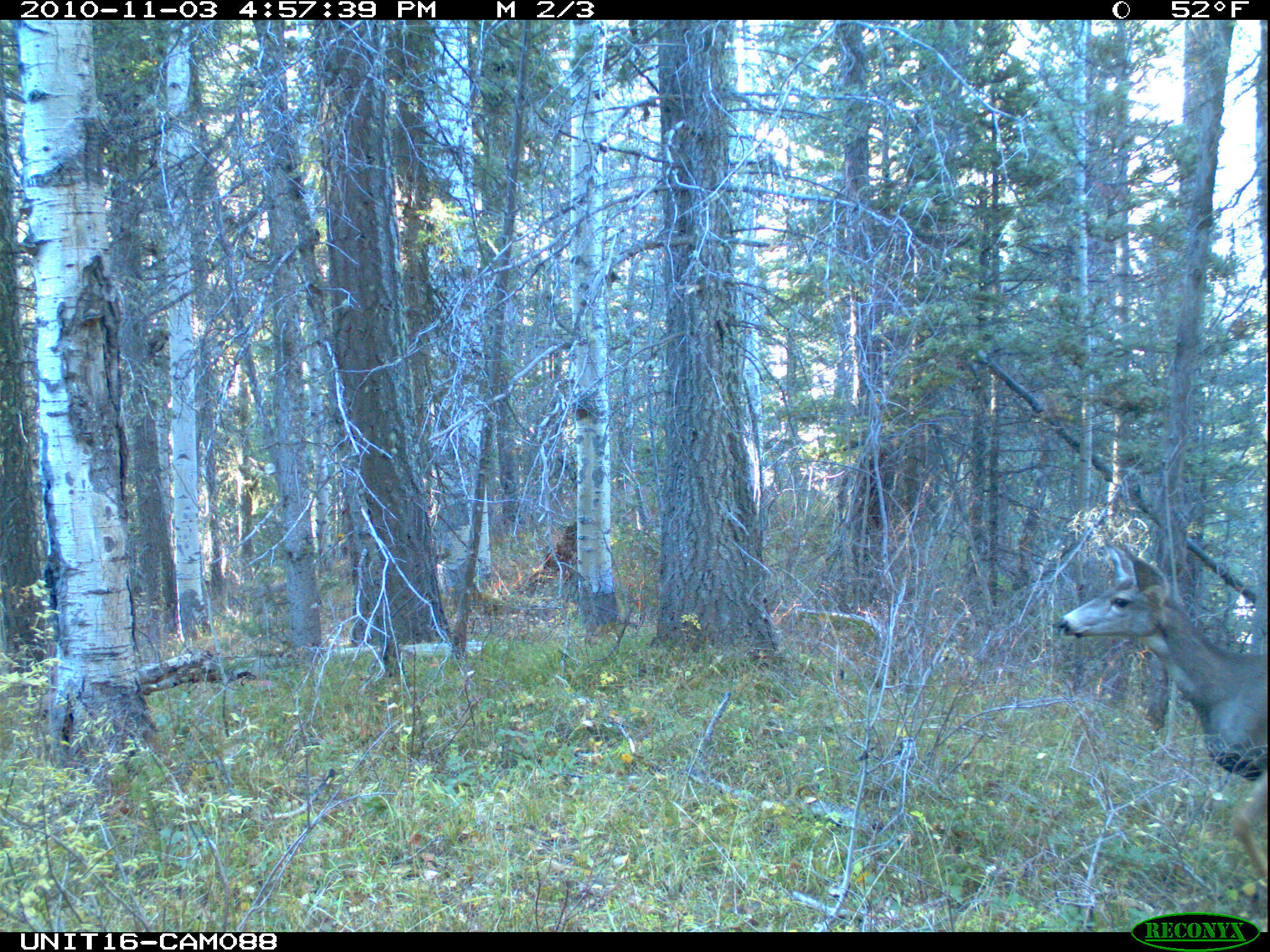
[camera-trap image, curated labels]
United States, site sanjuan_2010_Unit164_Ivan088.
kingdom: Animalia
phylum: Chordata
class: Mammalia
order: Artiodactyla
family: Cervidae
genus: Odocoileus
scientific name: Odocoileus hemionus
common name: mule deer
Odocoileus hemionus (mule deer).